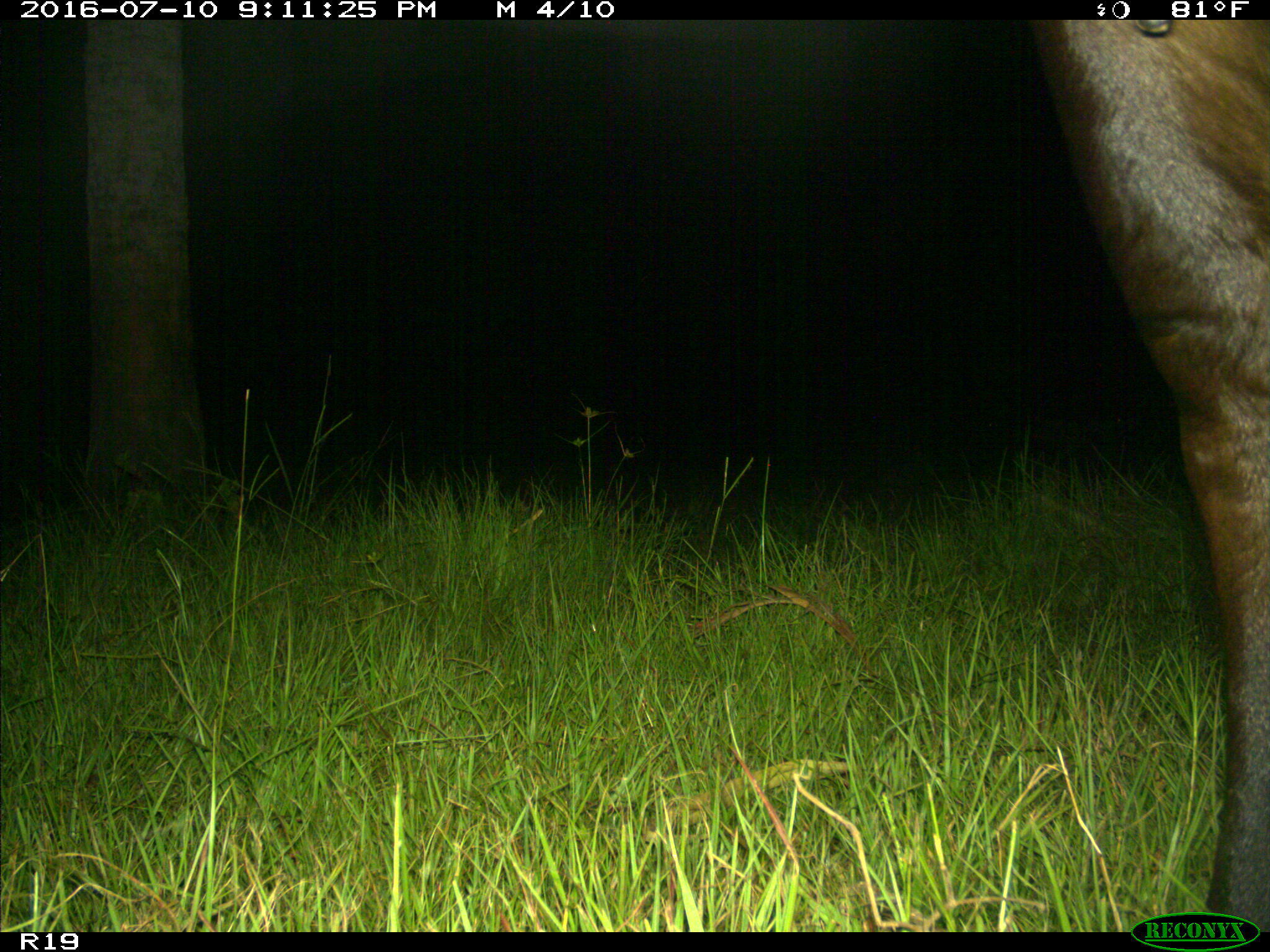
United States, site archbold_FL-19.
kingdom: Animalia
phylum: Chordata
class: Mammalia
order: Artiodactyla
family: Bovidae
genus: Bos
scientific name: Bos taurus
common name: domestic cow